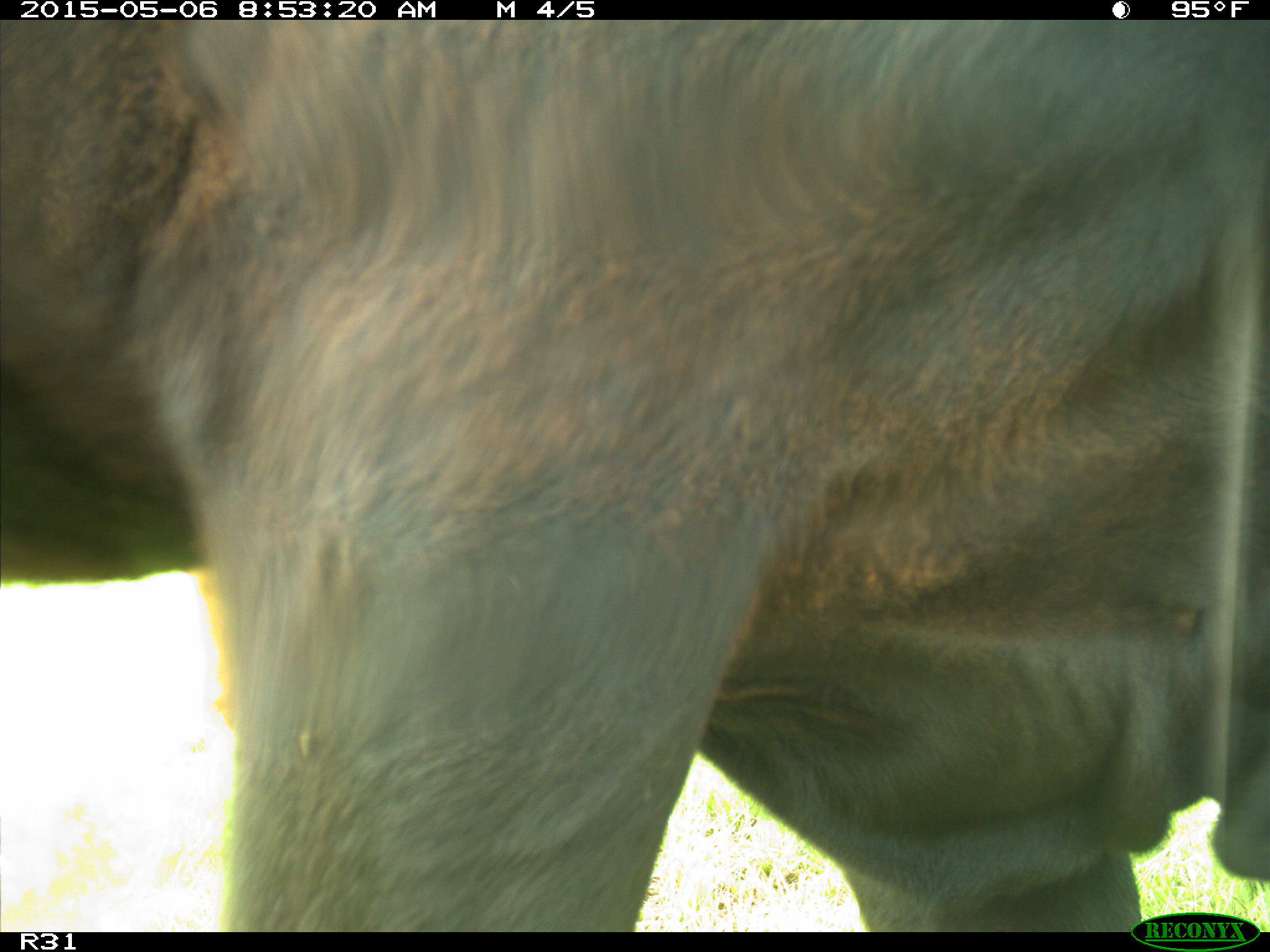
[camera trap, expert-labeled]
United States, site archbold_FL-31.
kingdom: Animalia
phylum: Chordata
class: Mammalia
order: Artiodactyla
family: Bovidae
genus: Bos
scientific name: Bos taurus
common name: domestic cow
Bos taurus (domestic cow).